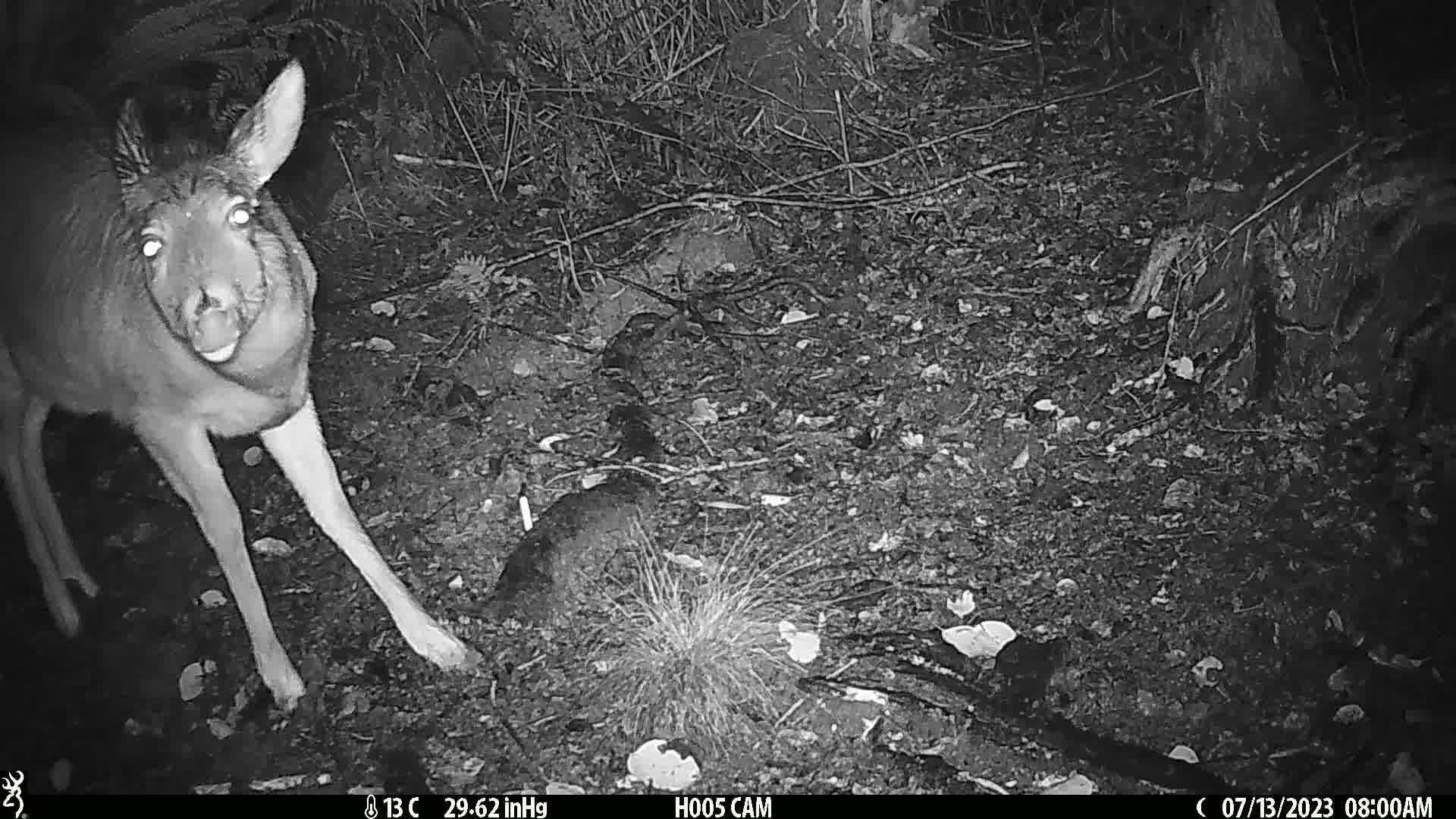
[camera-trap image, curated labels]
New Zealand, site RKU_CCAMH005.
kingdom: Animalia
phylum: Chordata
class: Mammalia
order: Artiodactyla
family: Cervidae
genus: Odocoileus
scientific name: Odocoileus virginianus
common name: white-tailed deer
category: white tailed deer